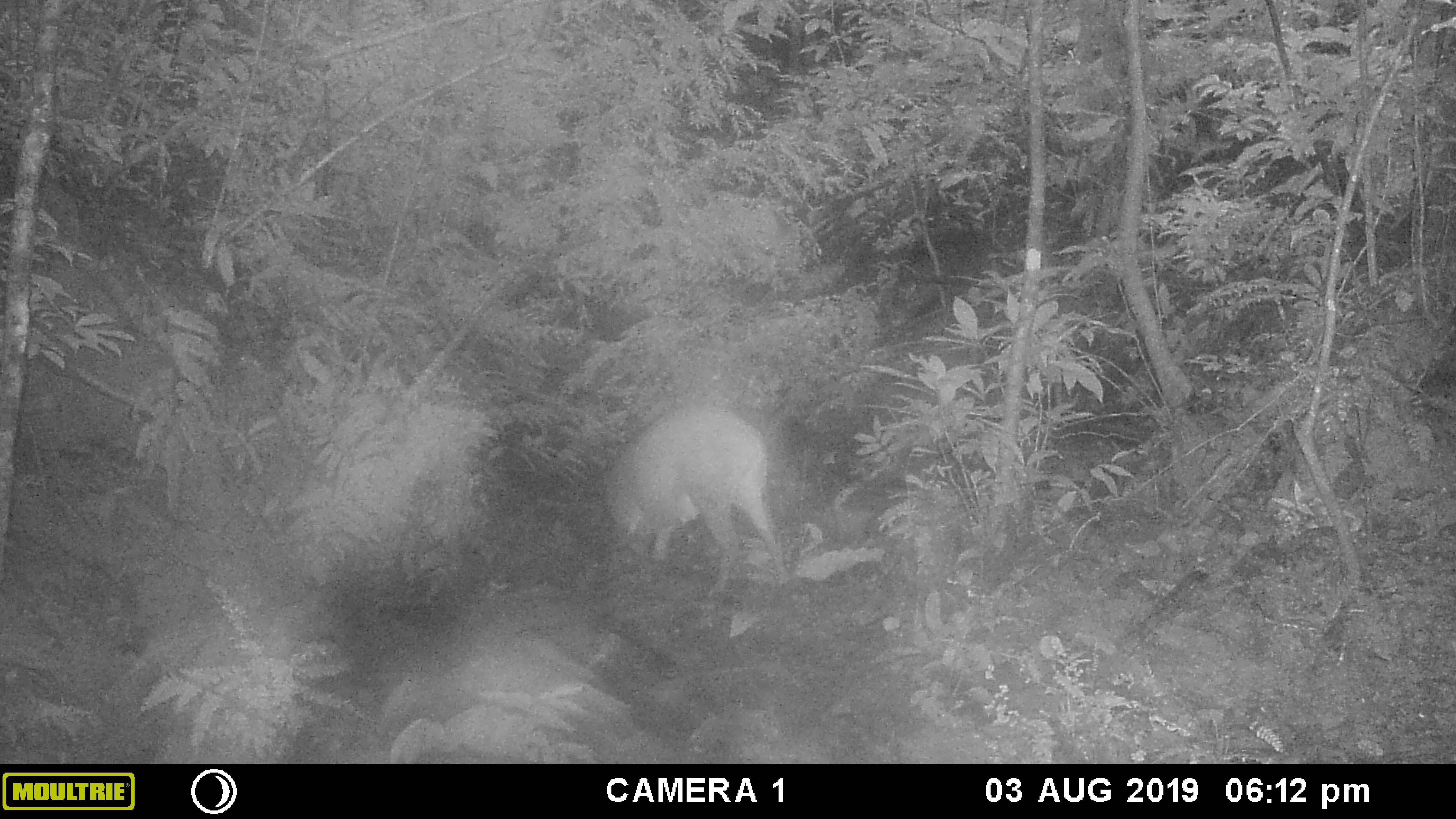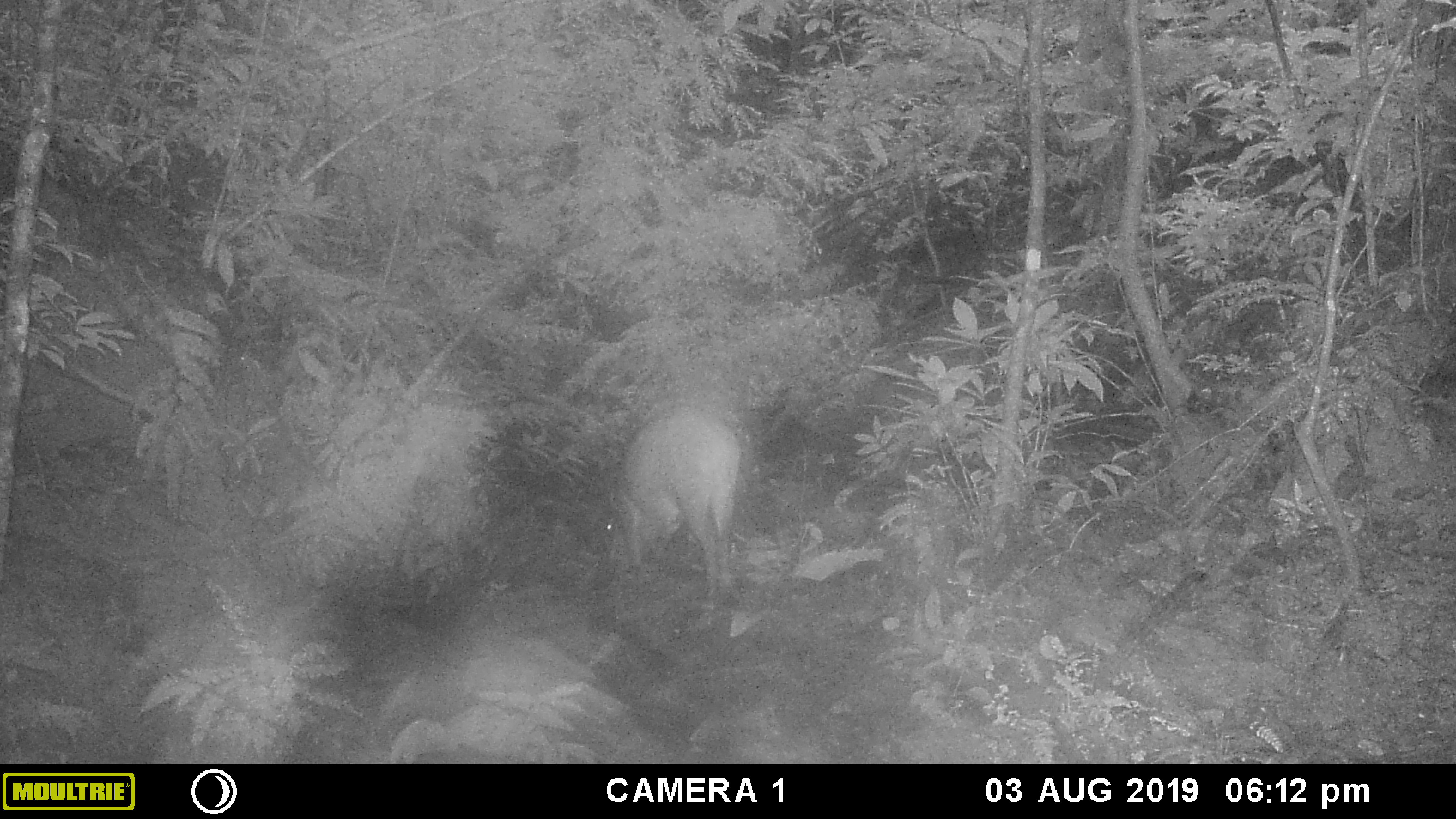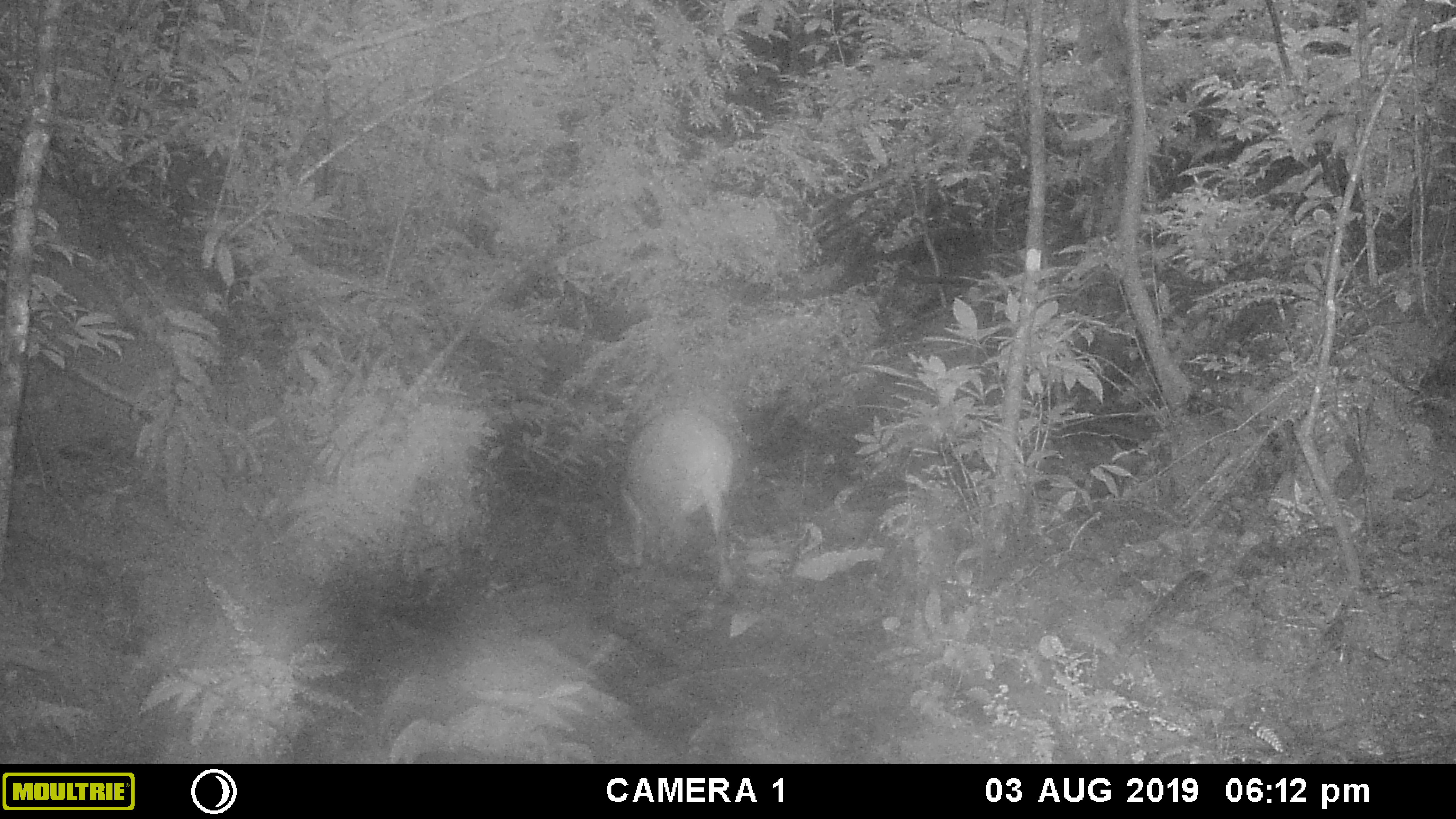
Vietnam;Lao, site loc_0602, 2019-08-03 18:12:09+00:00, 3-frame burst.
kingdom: Animalia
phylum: Chordata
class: Mammalia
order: Artiodactyla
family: Suidae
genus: Sus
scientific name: Sus scrofa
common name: eurasian wild pig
Eurasian wild pig (Sus scrofa). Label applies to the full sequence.